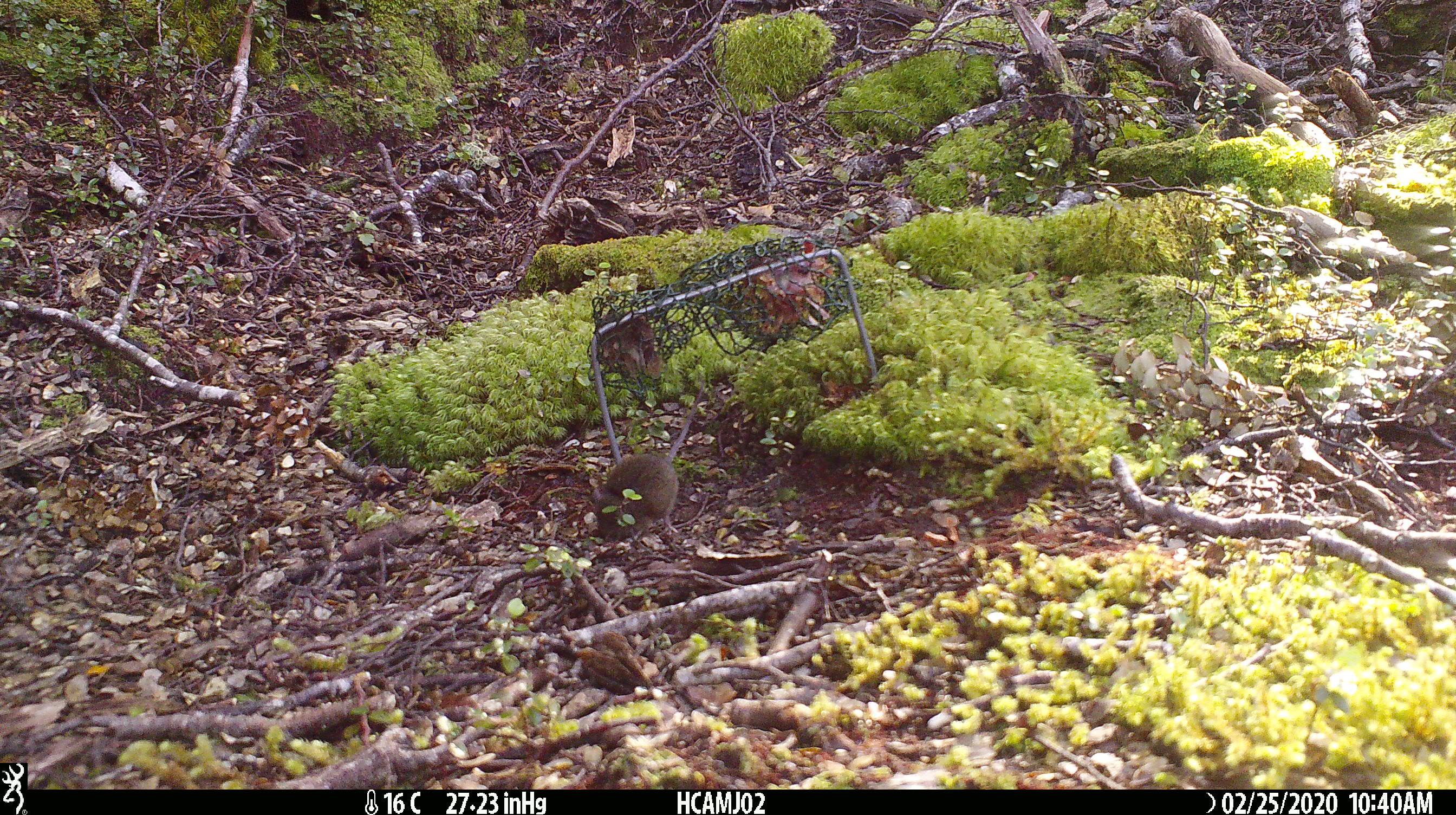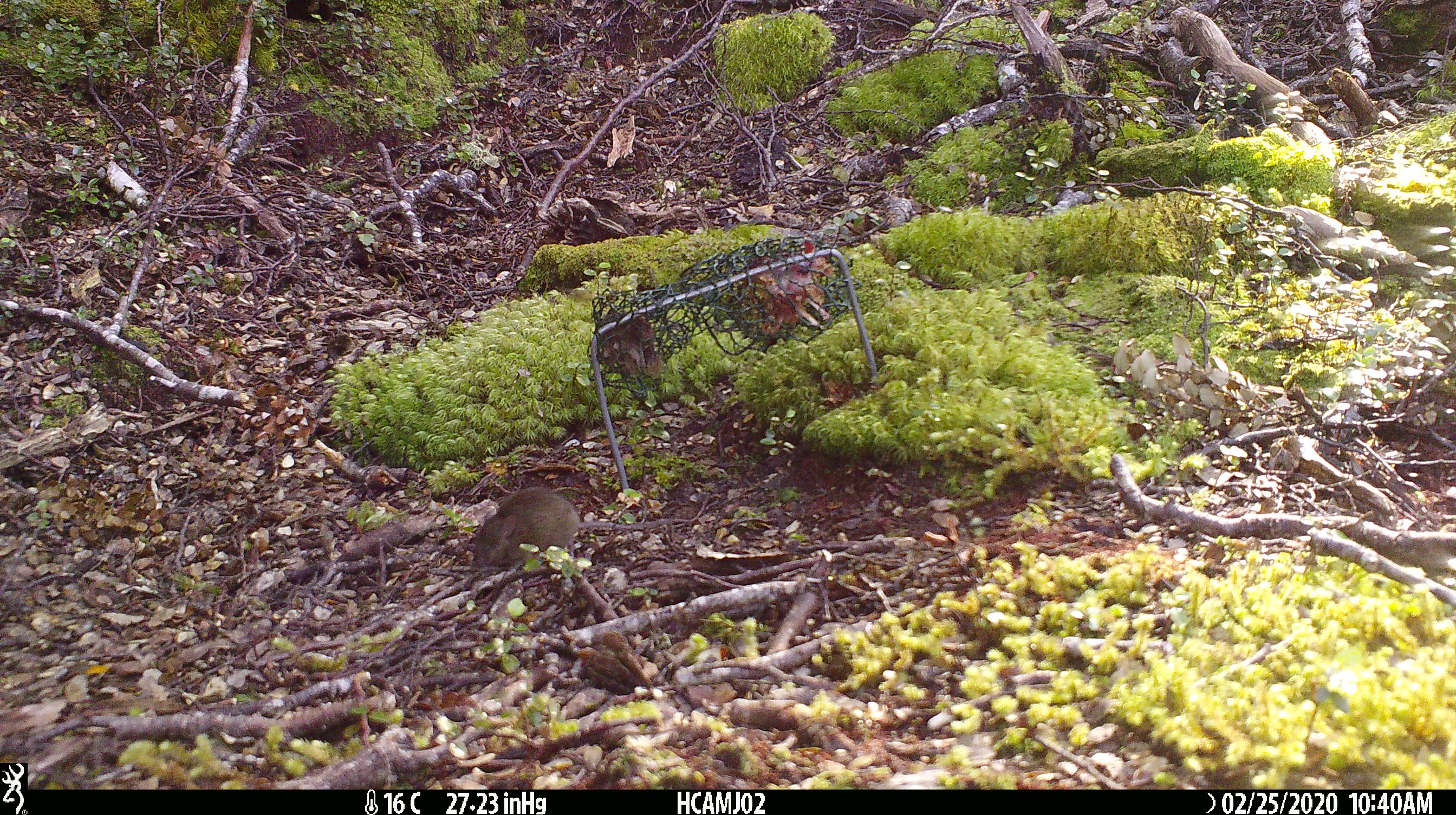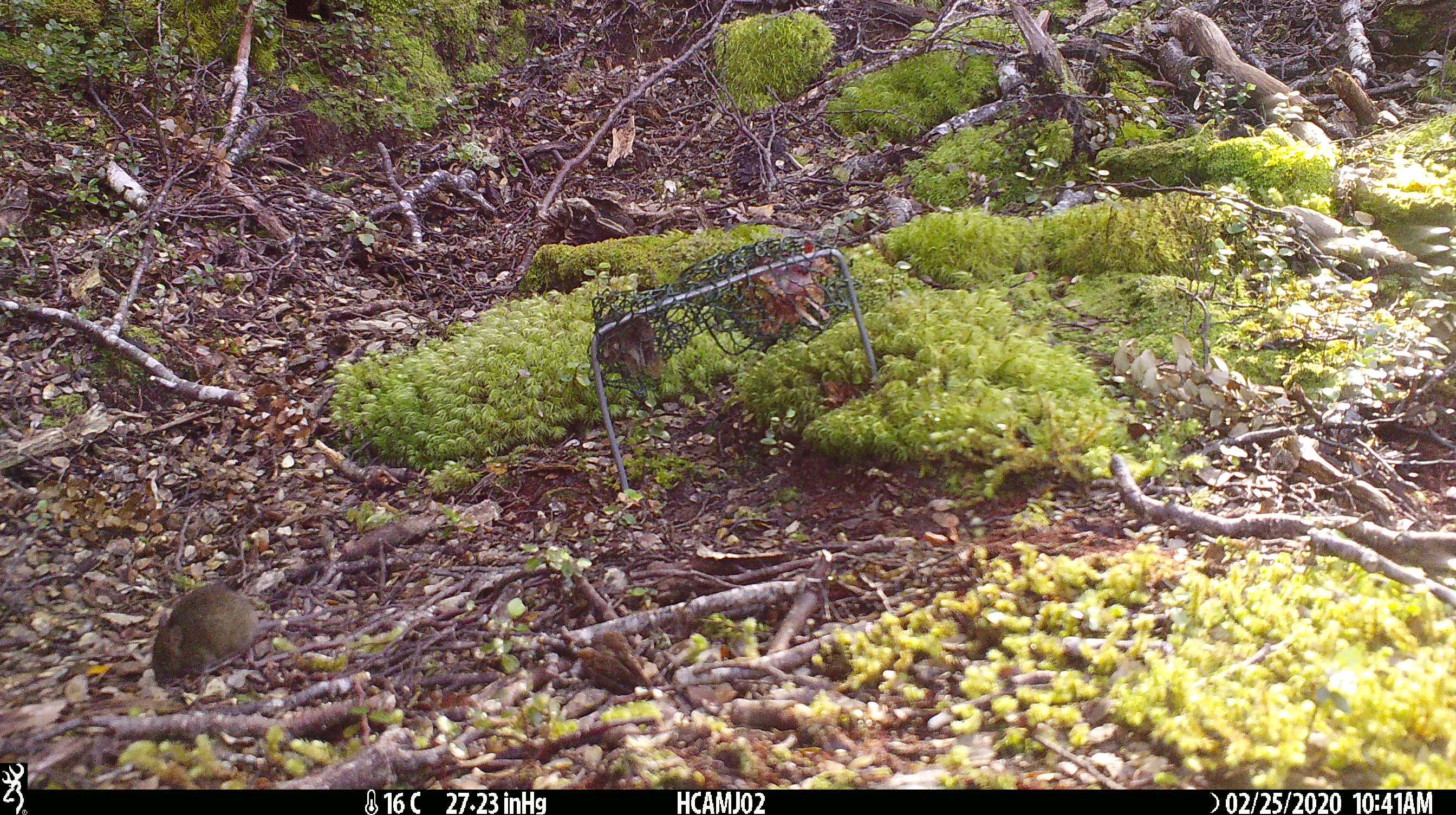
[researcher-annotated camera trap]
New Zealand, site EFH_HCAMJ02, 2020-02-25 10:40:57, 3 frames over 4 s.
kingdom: Animalia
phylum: Chordata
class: Mammalia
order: Rodentia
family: Muridae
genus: Mus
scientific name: Mus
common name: mouse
Mouse (Mus).